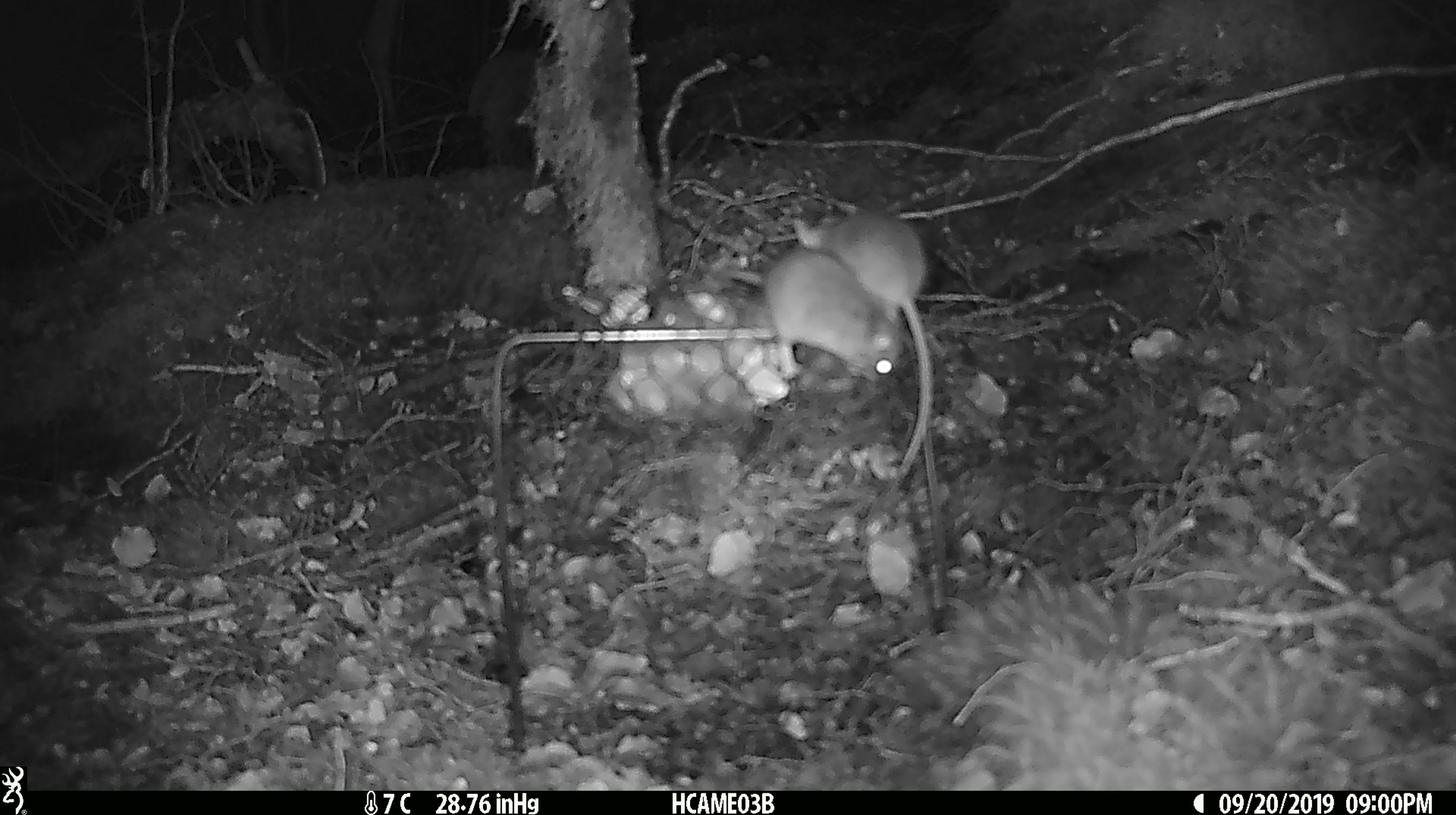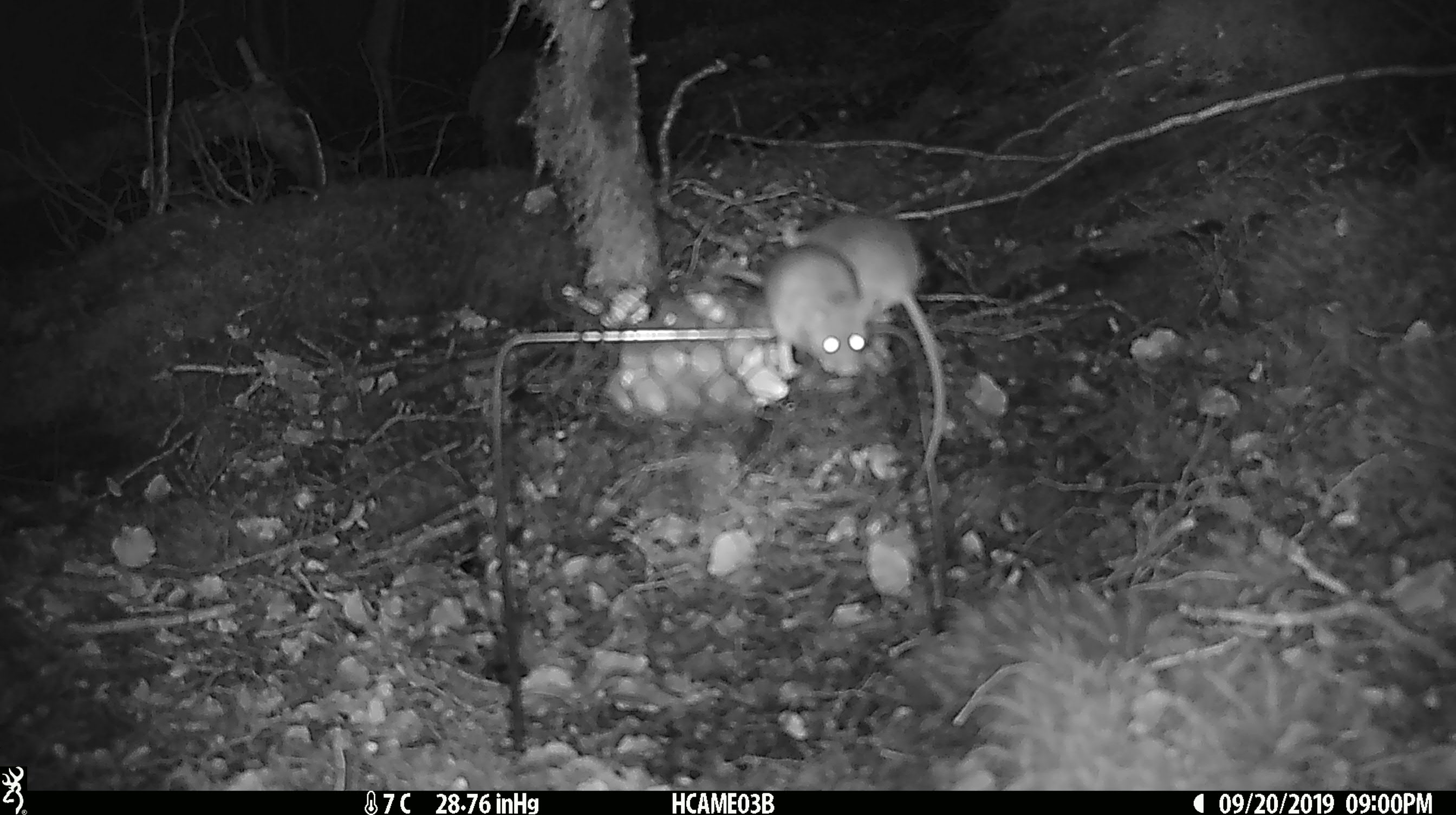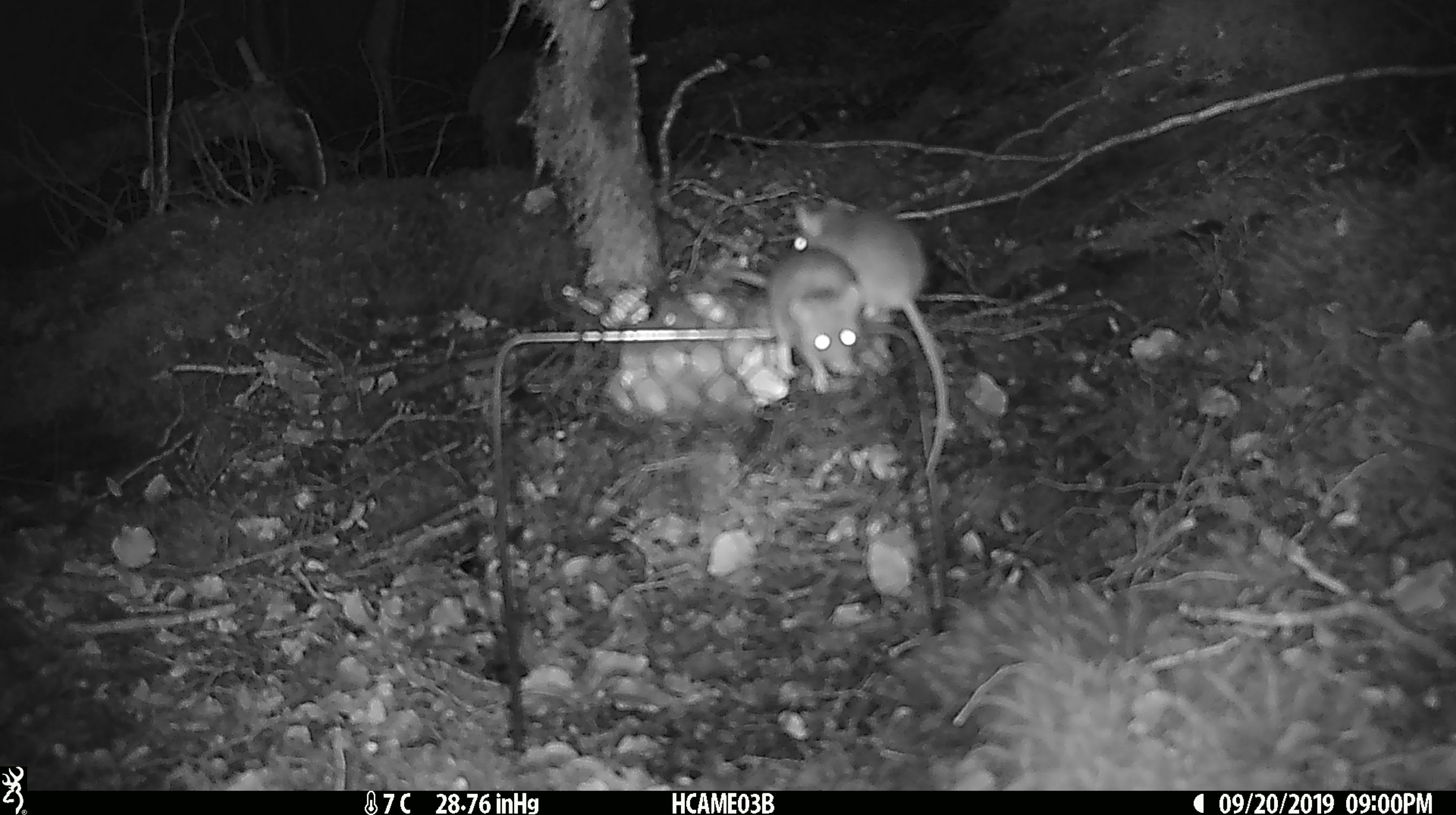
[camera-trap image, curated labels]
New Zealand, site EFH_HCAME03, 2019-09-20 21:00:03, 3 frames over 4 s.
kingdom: Animalia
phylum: Chordata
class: Mammalia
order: Rodentia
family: Muridae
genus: Mus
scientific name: Mus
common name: mouse